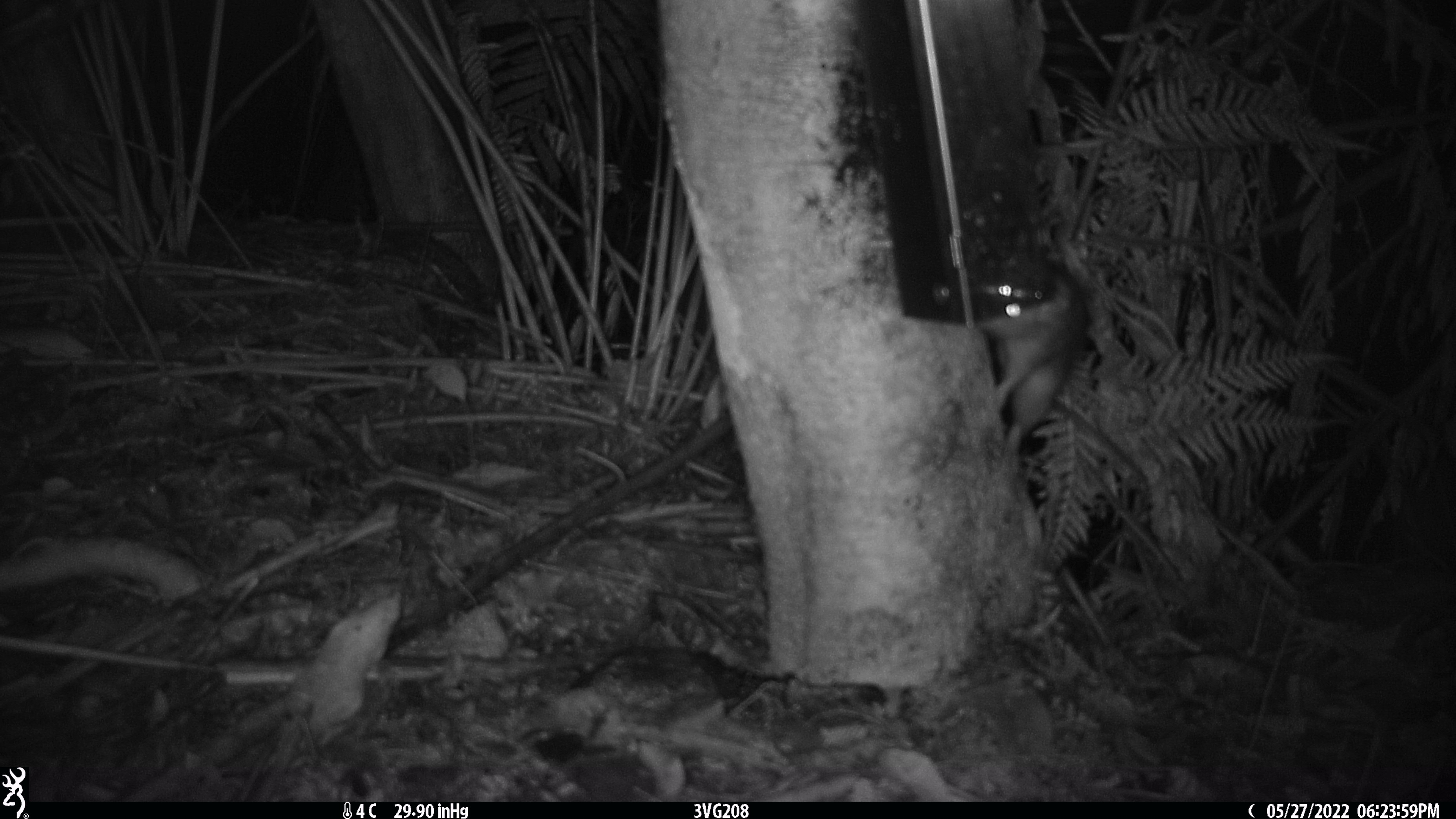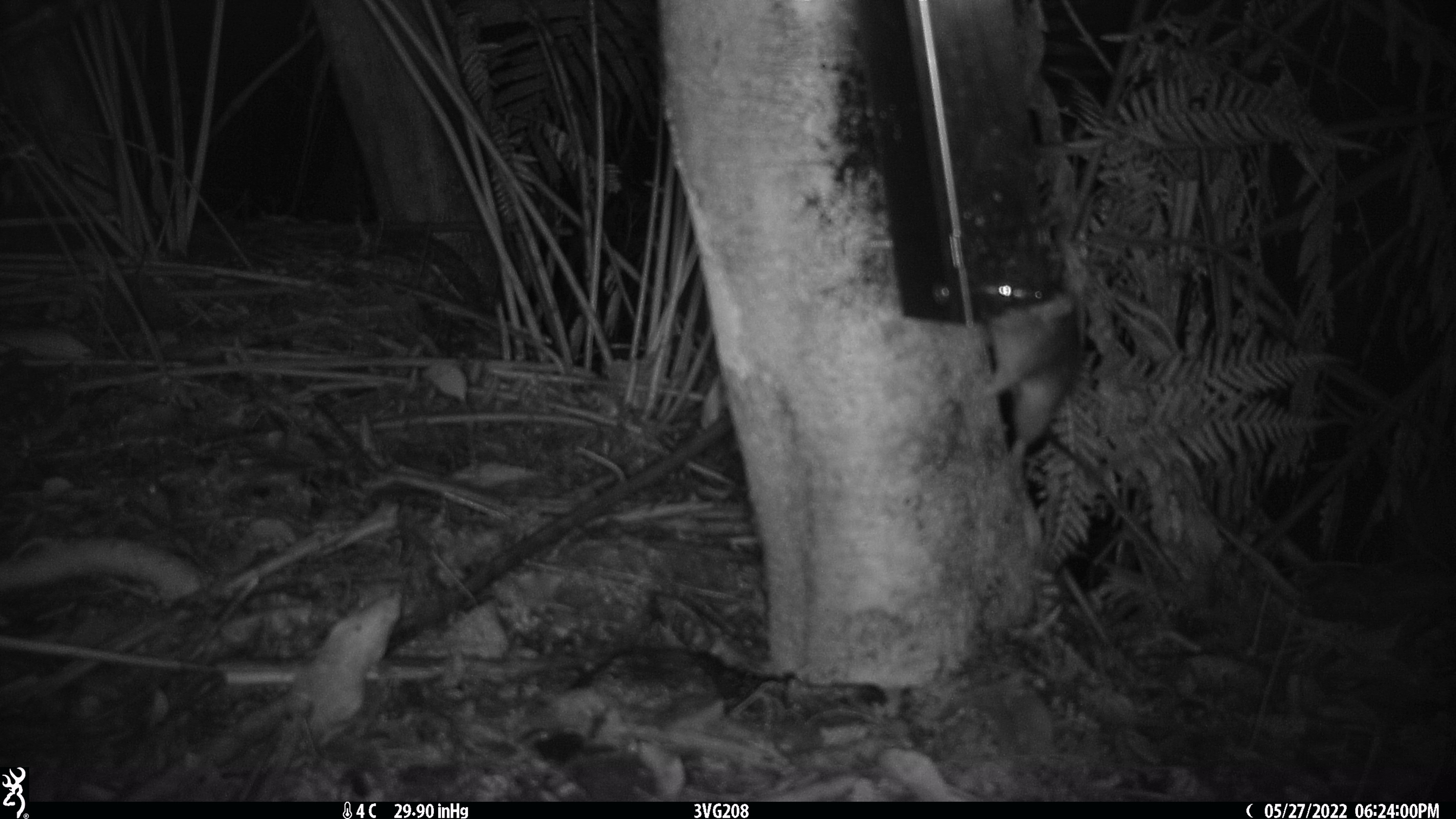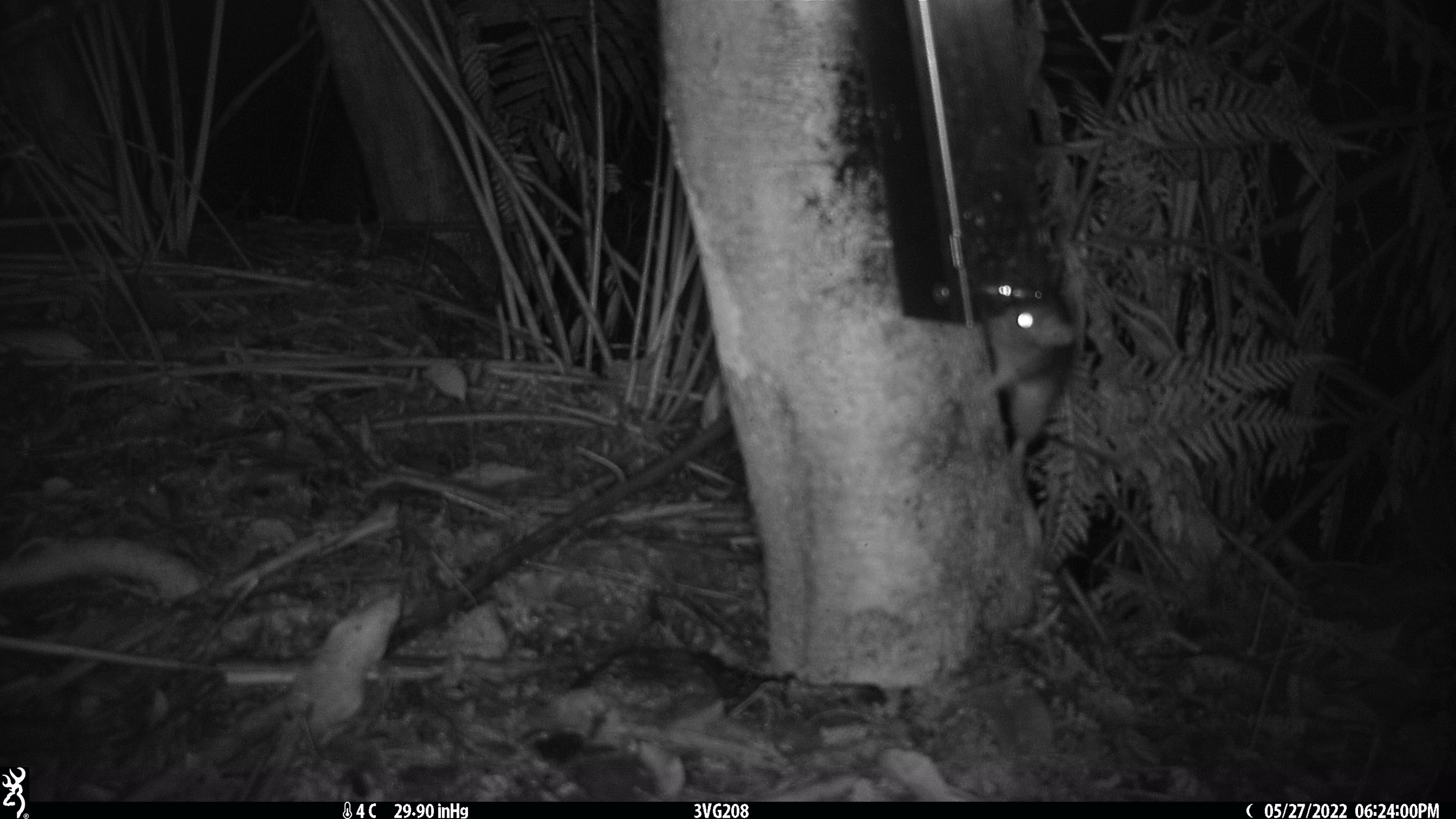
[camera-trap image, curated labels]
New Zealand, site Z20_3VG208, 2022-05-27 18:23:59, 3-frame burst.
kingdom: Animalia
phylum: Chordata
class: Mammalia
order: Rodentia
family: Muridae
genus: Rattus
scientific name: Rattus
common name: rat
Rat (Rattus).